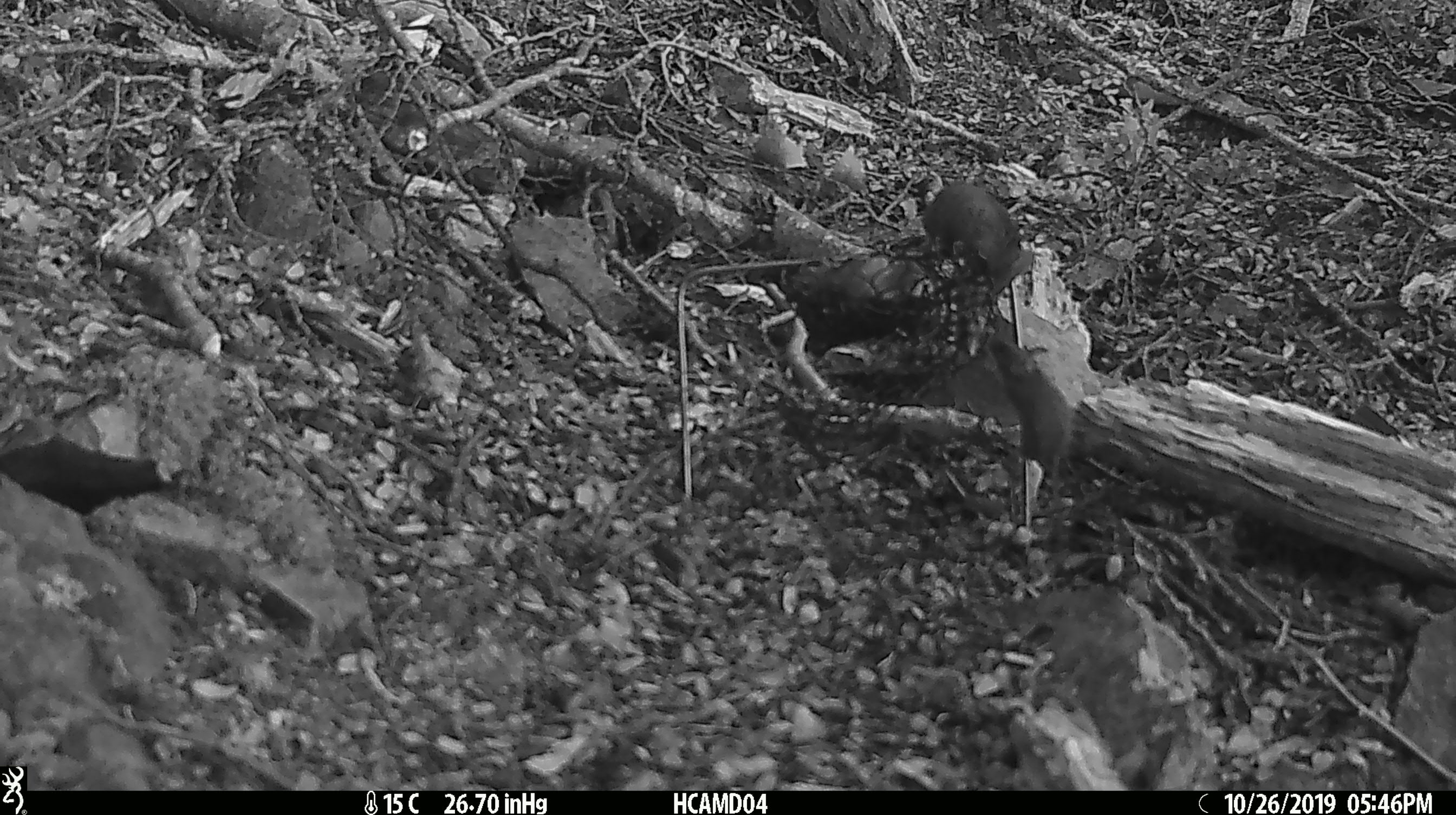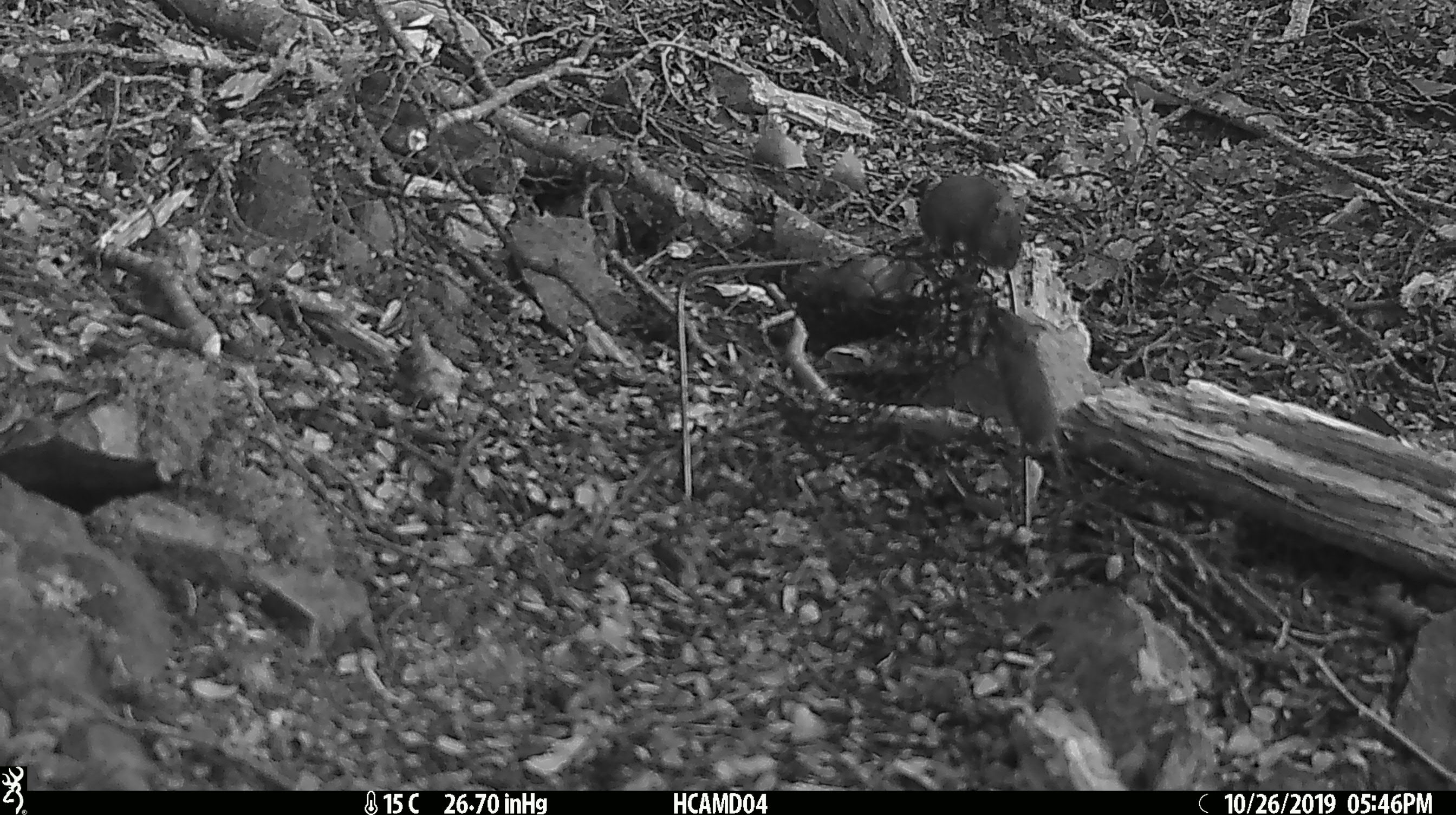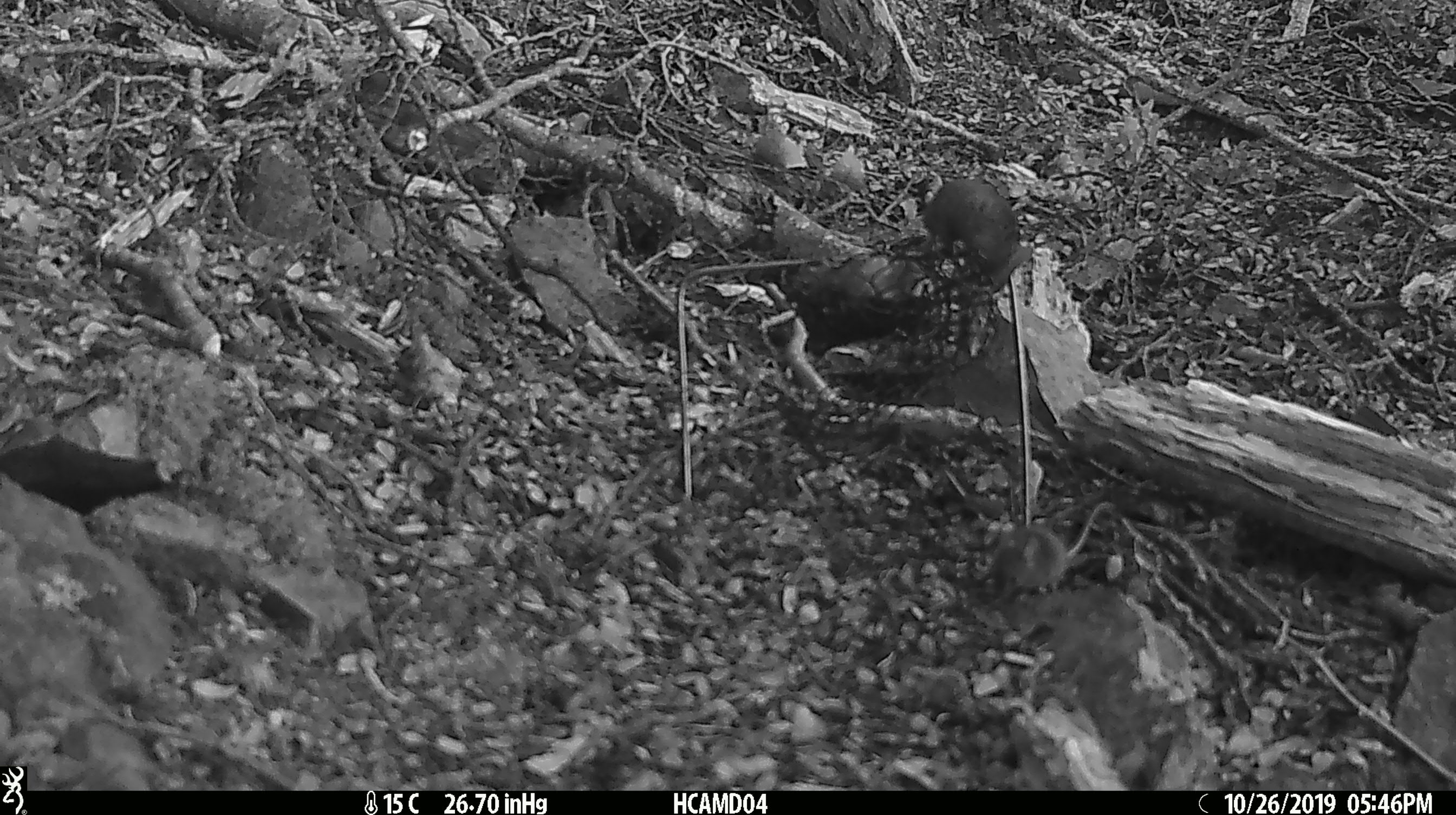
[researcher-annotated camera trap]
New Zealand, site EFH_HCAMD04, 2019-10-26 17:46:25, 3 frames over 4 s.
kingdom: Animalia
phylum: Chordata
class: Mammalia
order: Rodentia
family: Muridae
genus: Mus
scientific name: Mus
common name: mouse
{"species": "mouse (Mus)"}